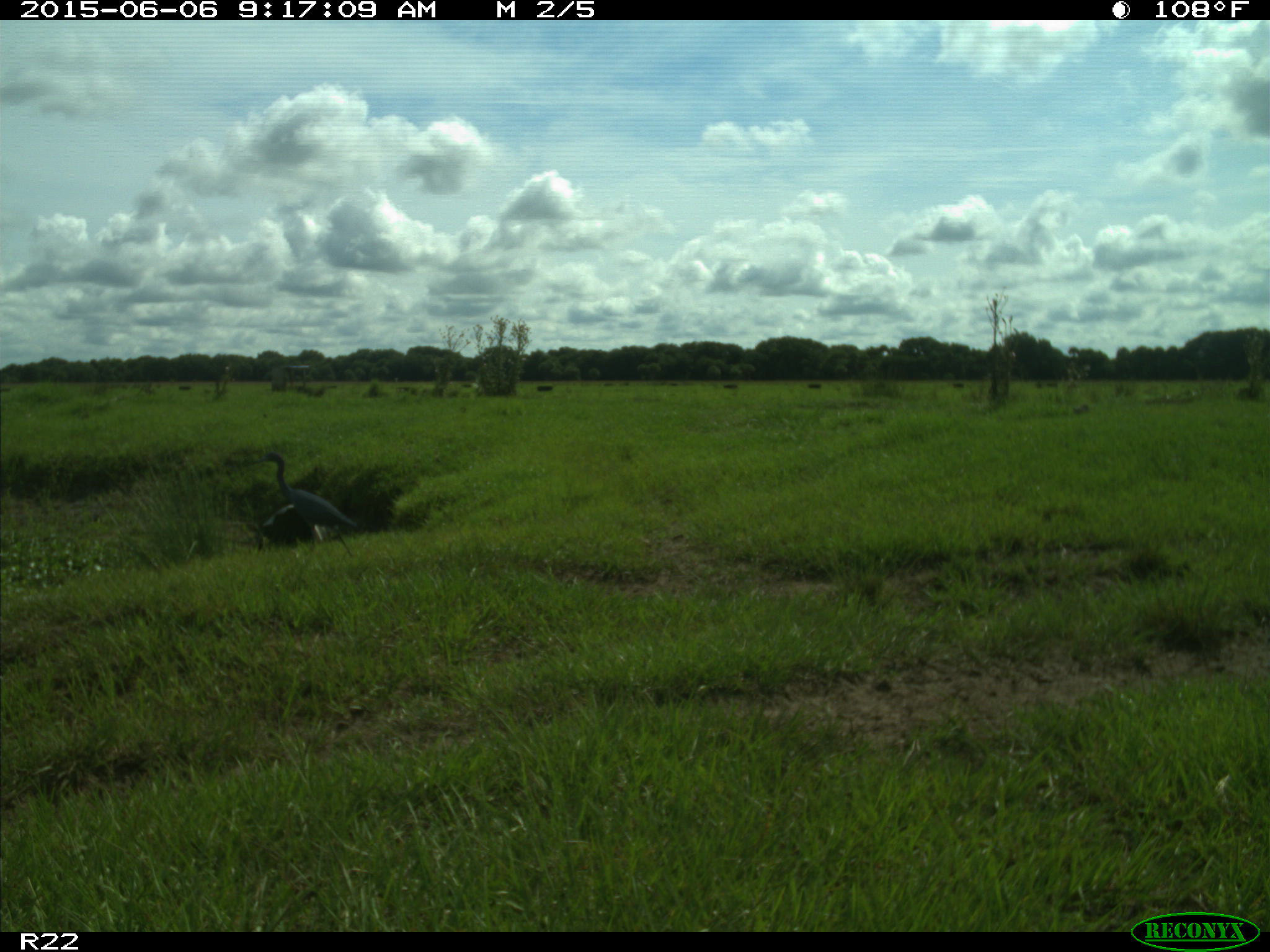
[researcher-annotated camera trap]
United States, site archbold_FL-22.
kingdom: Animalia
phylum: Chordata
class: Mammalia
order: Artiodactyla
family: Bovidae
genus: Bos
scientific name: Bos taurus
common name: domestic cow